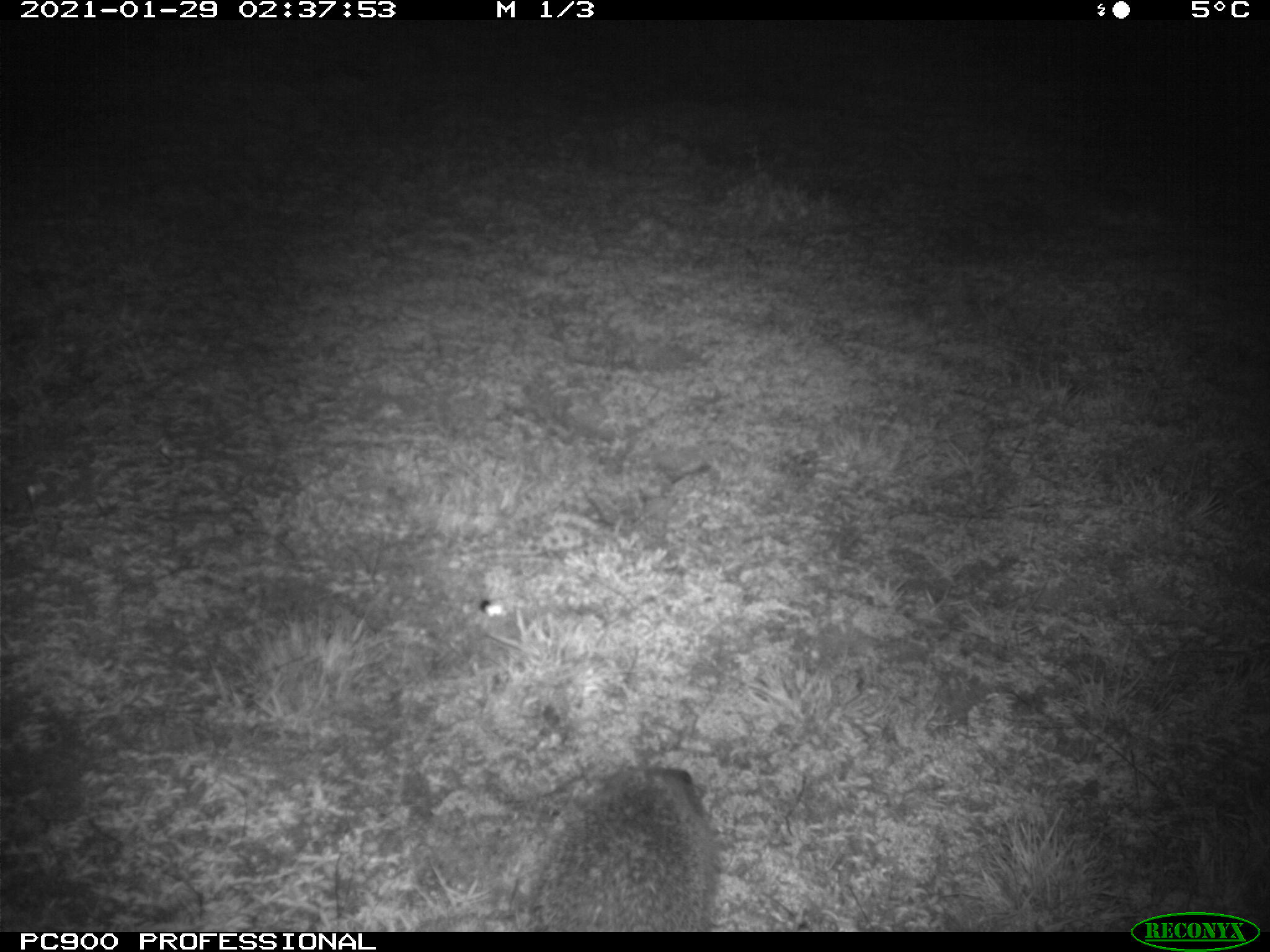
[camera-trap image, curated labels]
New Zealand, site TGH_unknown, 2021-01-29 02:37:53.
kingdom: Animalia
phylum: Chordata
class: Mammalia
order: Eulipotyphla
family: Erinaceidae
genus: Erinaceus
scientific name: Erinaceus europaeus europaeus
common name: european hedgehog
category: hedgehog